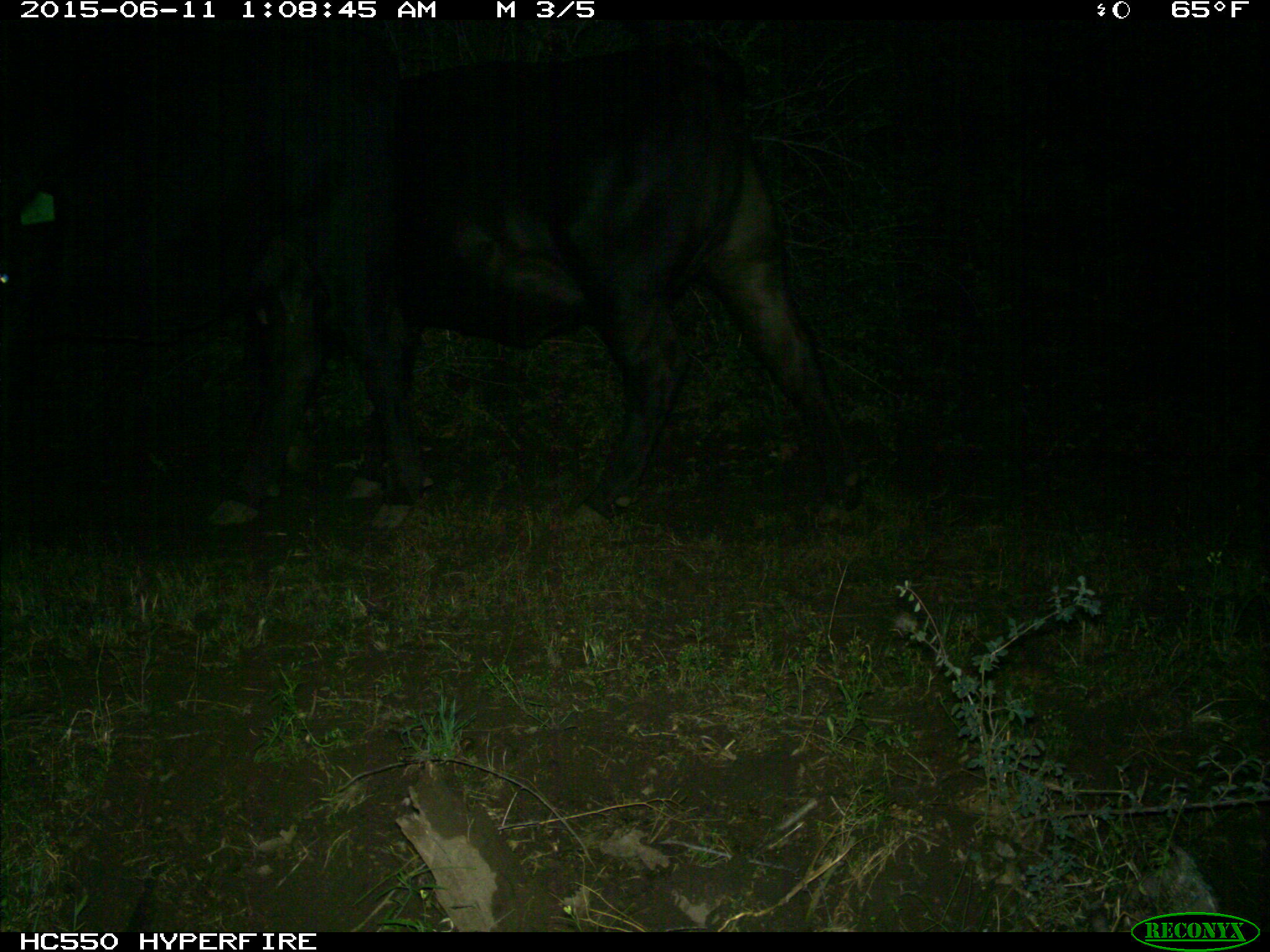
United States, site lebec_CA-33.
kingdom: Animalia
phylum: Chordata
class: Mammalia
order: Artiodactyla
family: Bovidae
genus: Bos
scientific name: Bos taurus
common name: domestic cow